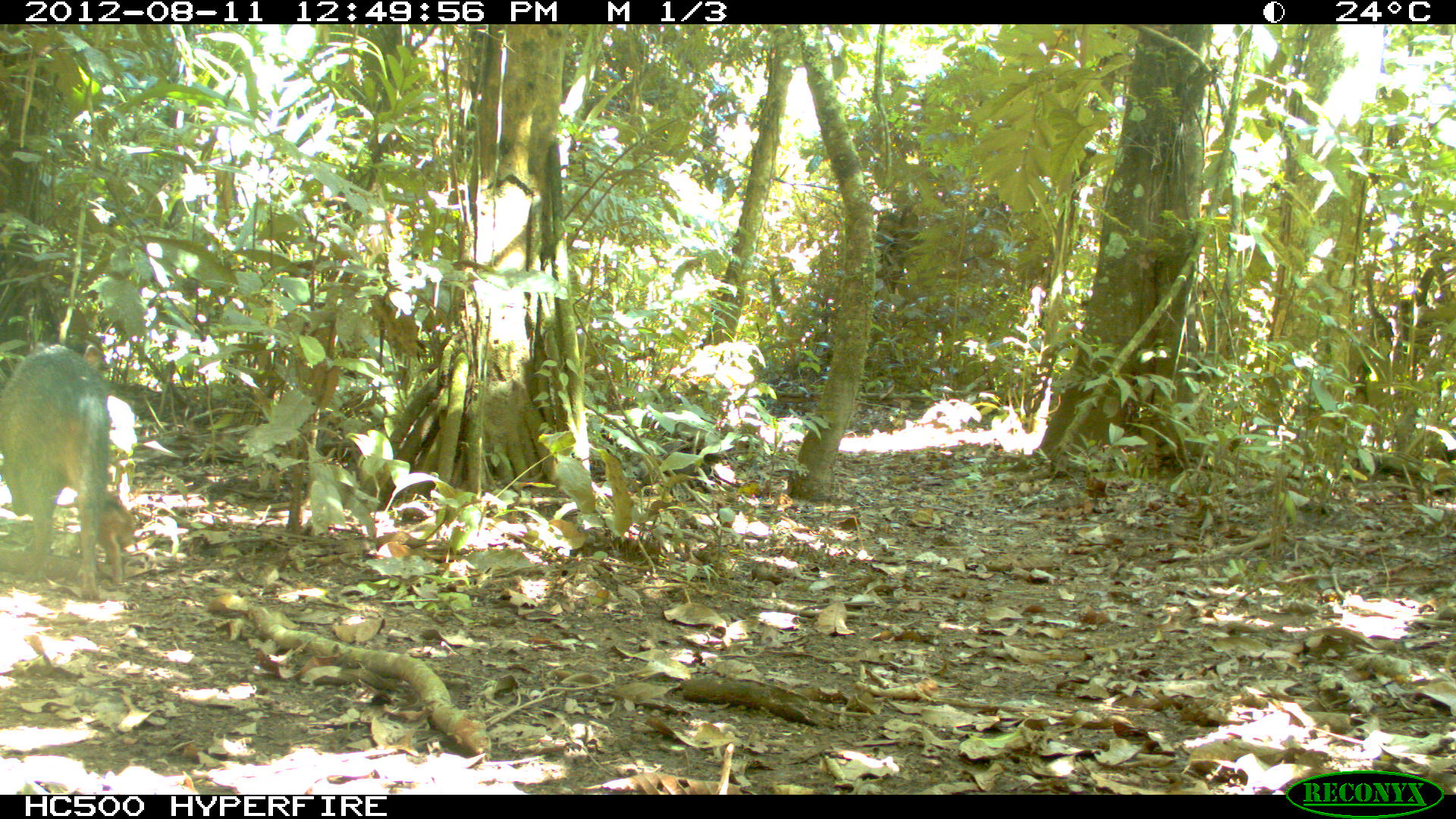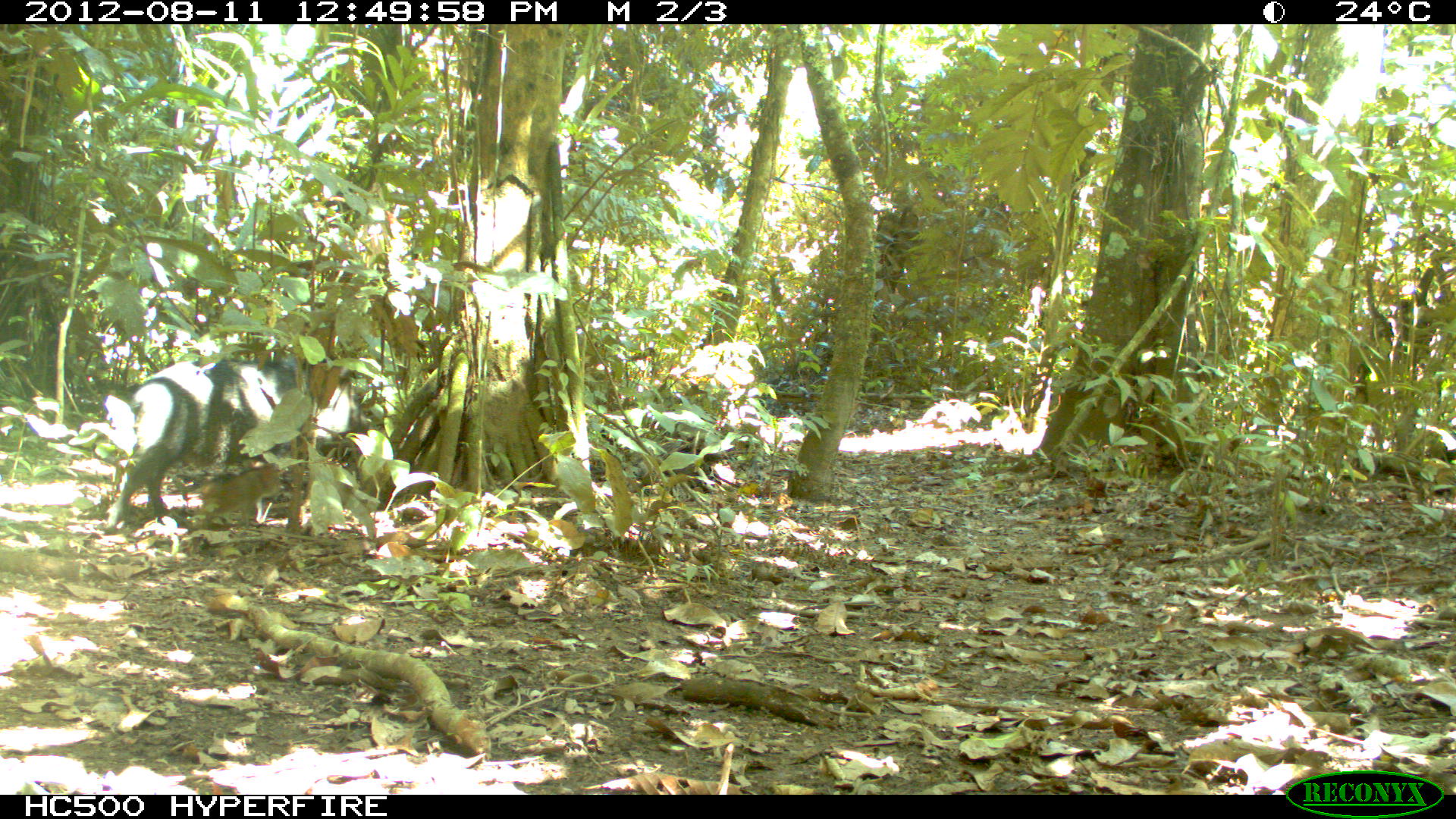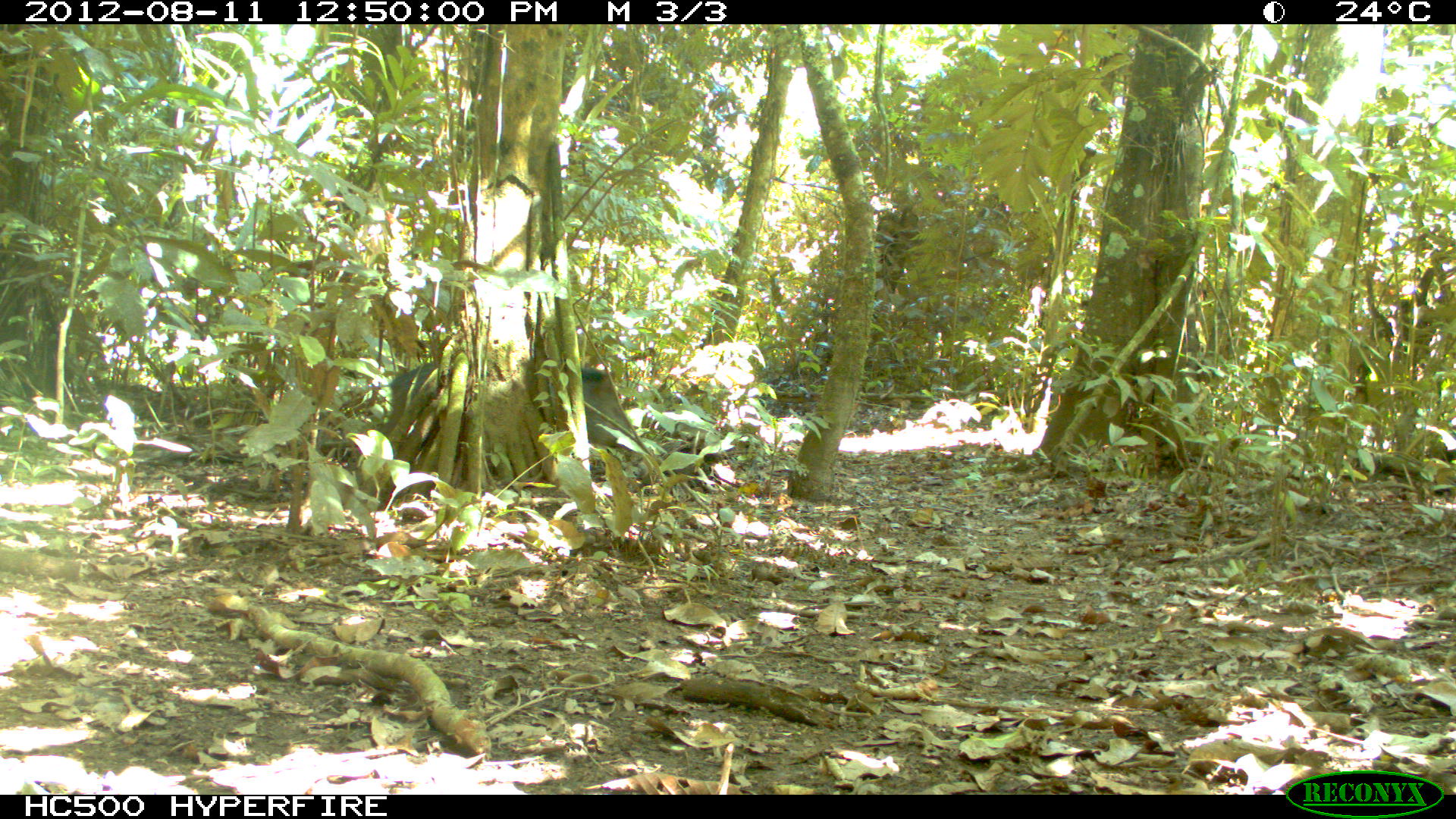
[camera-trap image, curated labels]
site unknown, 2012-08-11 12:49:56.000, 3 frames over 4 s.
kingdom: Animalia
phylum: Chordata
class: Mammalia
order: Artiodactyla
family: Tayassuidae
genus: Pecari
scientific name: Pecari tajacu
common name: collared peccary